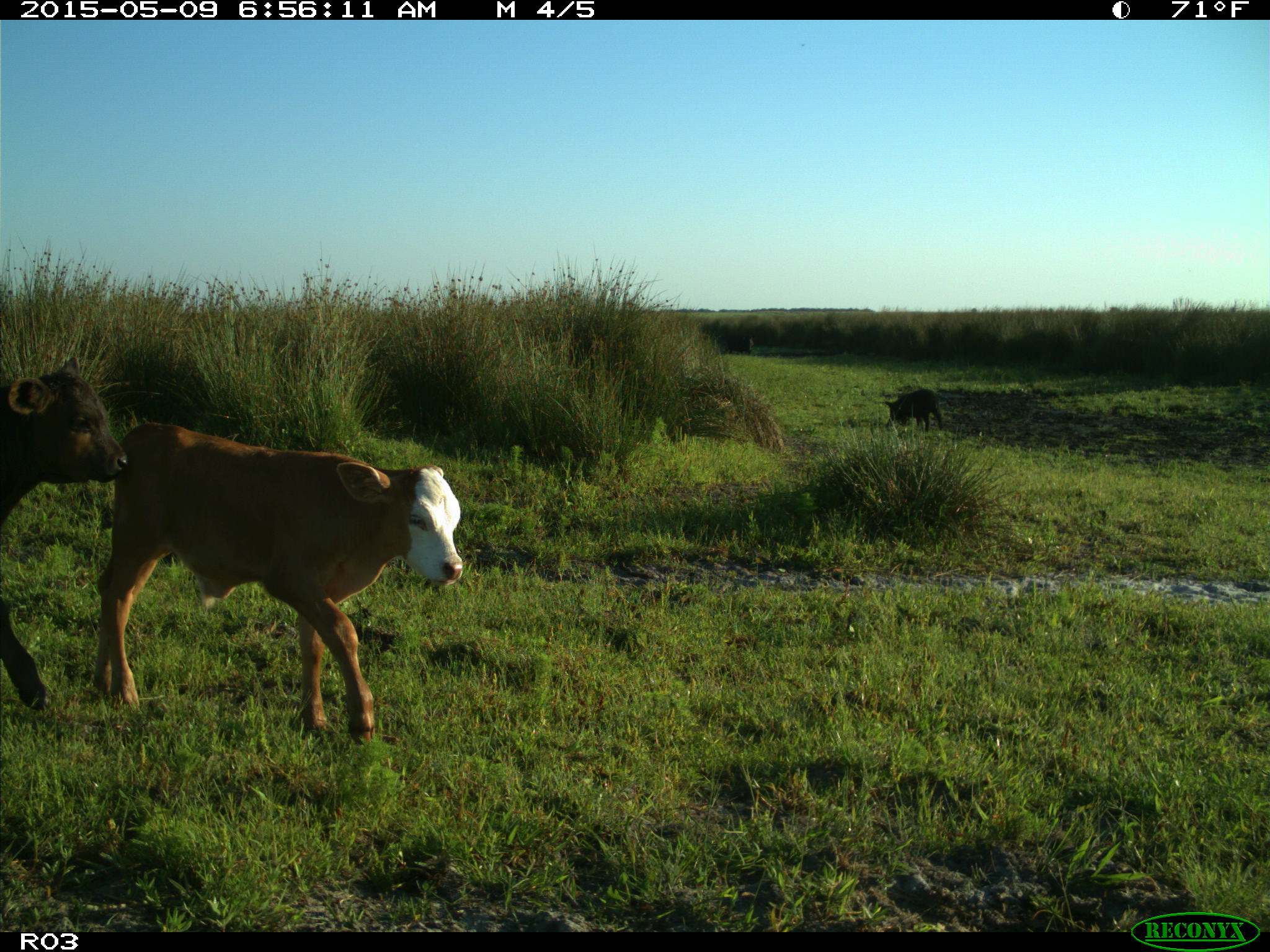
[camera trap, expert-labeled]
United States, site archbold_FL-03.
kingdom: Animalia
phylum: Chordata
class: Mammalia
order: Artiodactyla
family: Bovidae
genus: Bos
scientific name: Bos taurus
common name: domestic cow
Bos taurus (domestic cow).